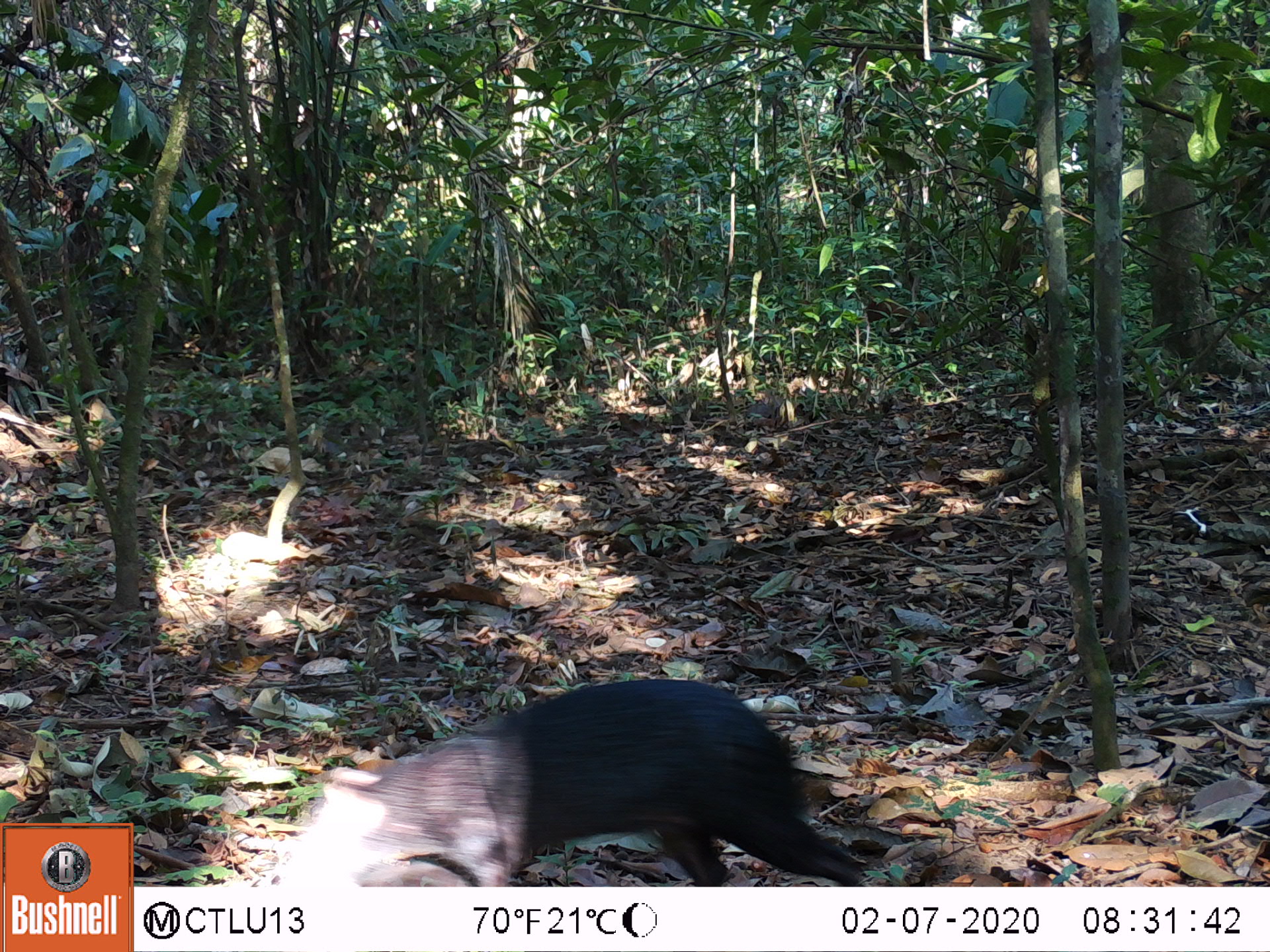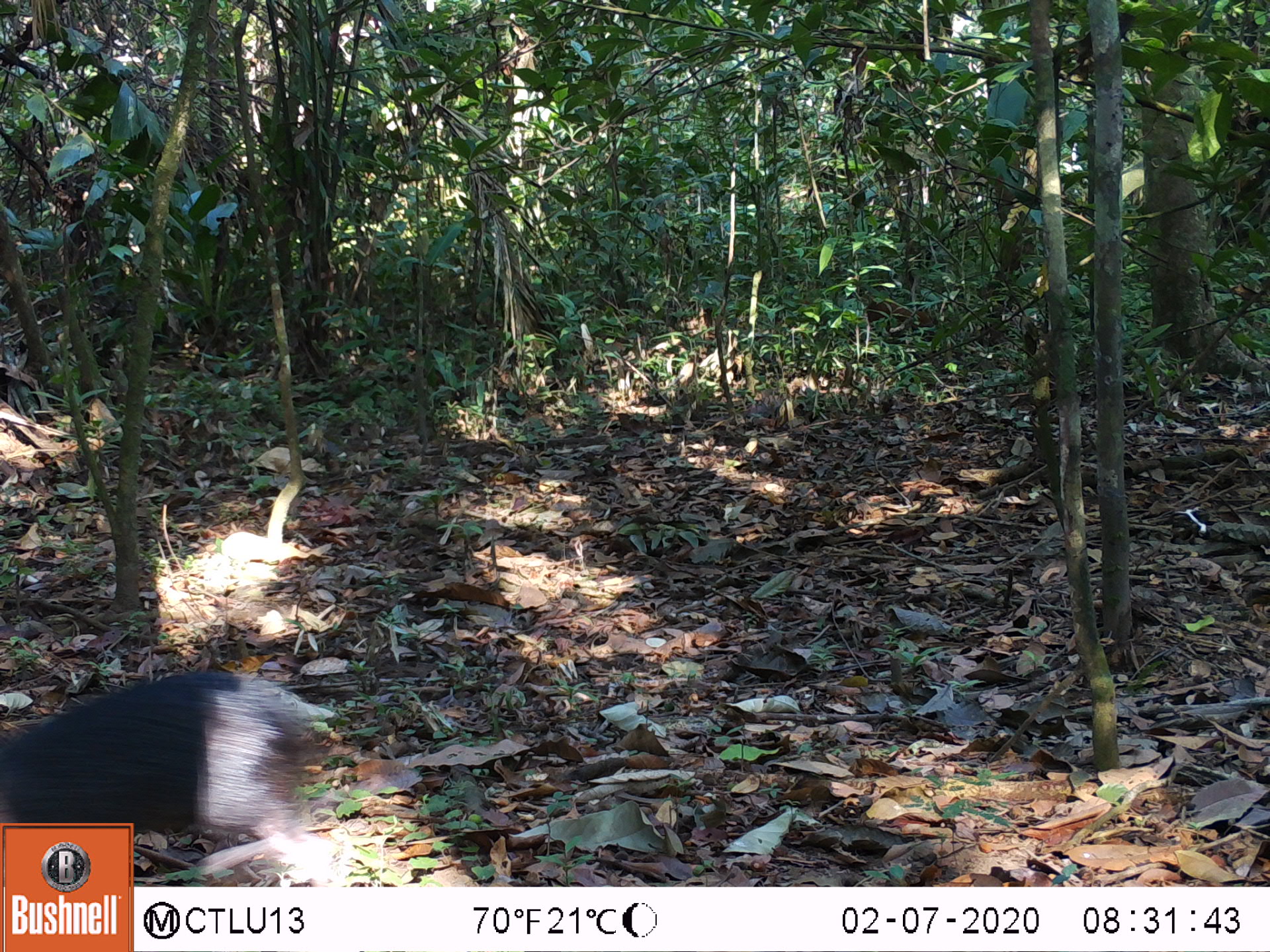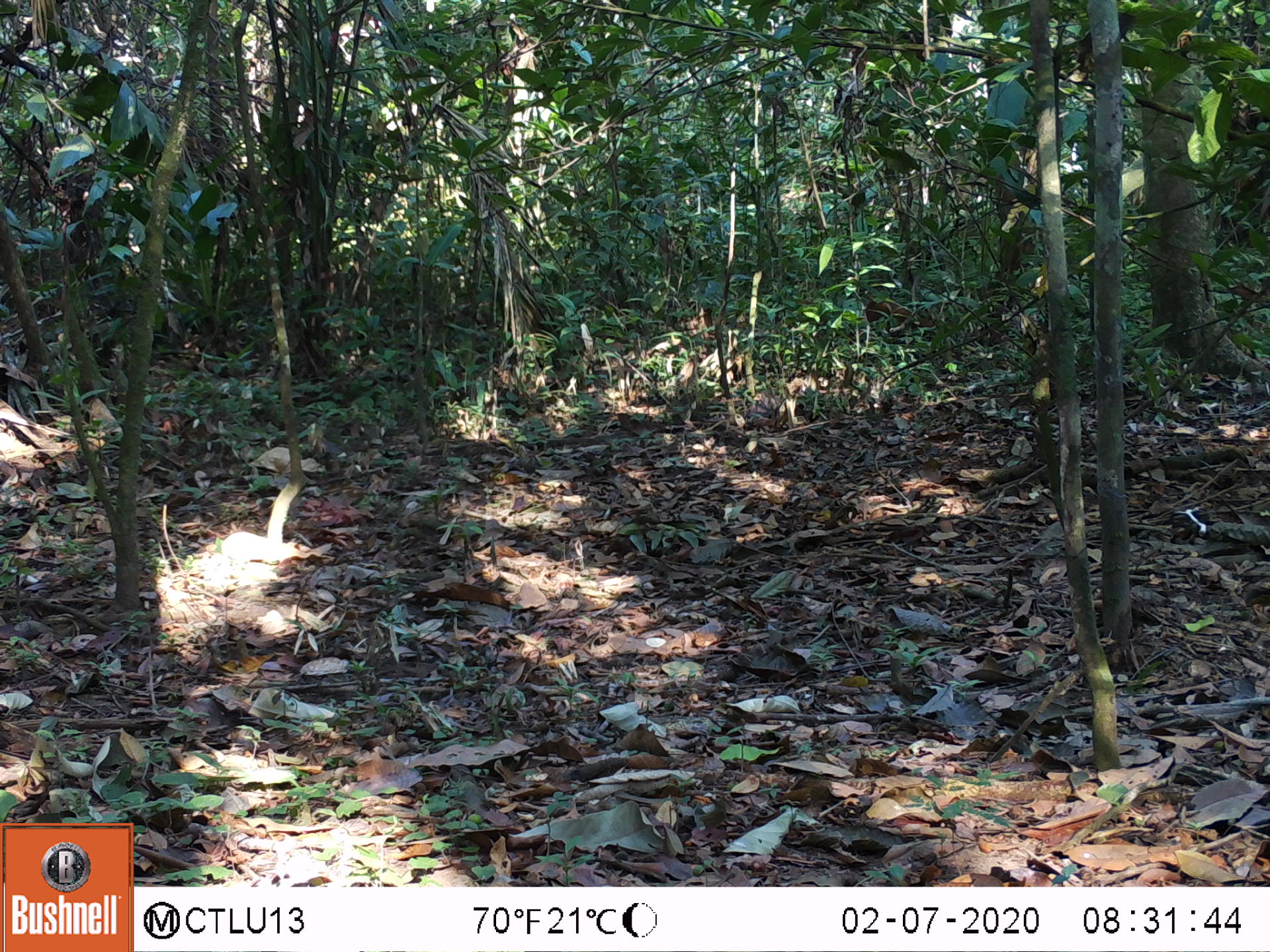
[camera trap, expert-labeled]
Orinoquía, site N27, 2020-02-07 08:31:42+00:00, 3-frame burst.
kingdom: Animalia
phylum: Chordata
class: Mammalia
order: Rodentia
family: Dasyproctidae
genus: Dasyprocta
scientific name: Dasyprocta fuliginosa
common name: black agouti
Black agouti (Dasyprocta fuliginosa).